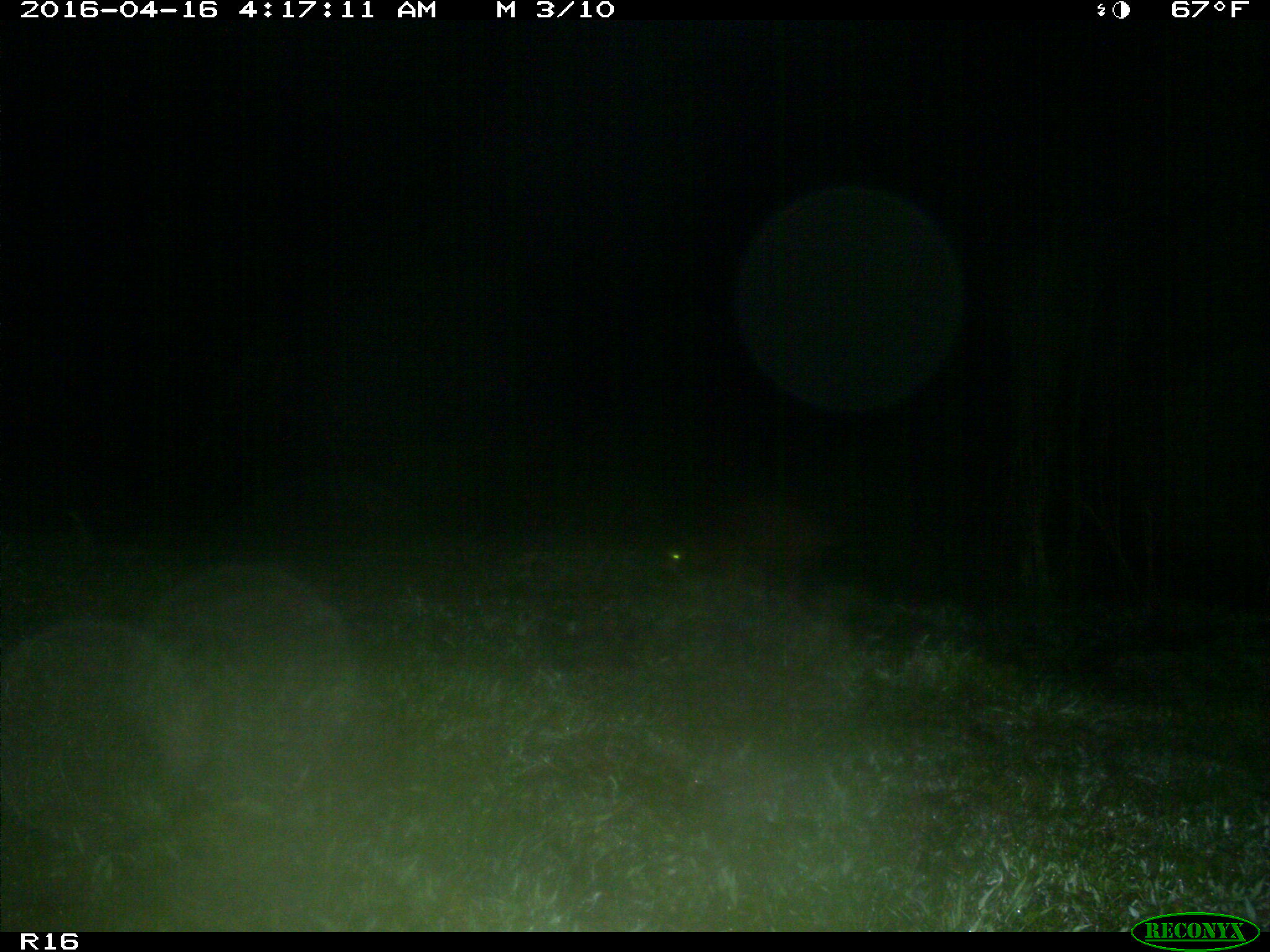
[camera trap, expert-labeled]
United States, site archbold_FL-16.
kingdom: Animalia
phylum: Chordata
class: Mammalia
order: Carnivora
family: Procyonidae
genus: Procyon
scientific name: Procyon lotor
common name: common raccoon